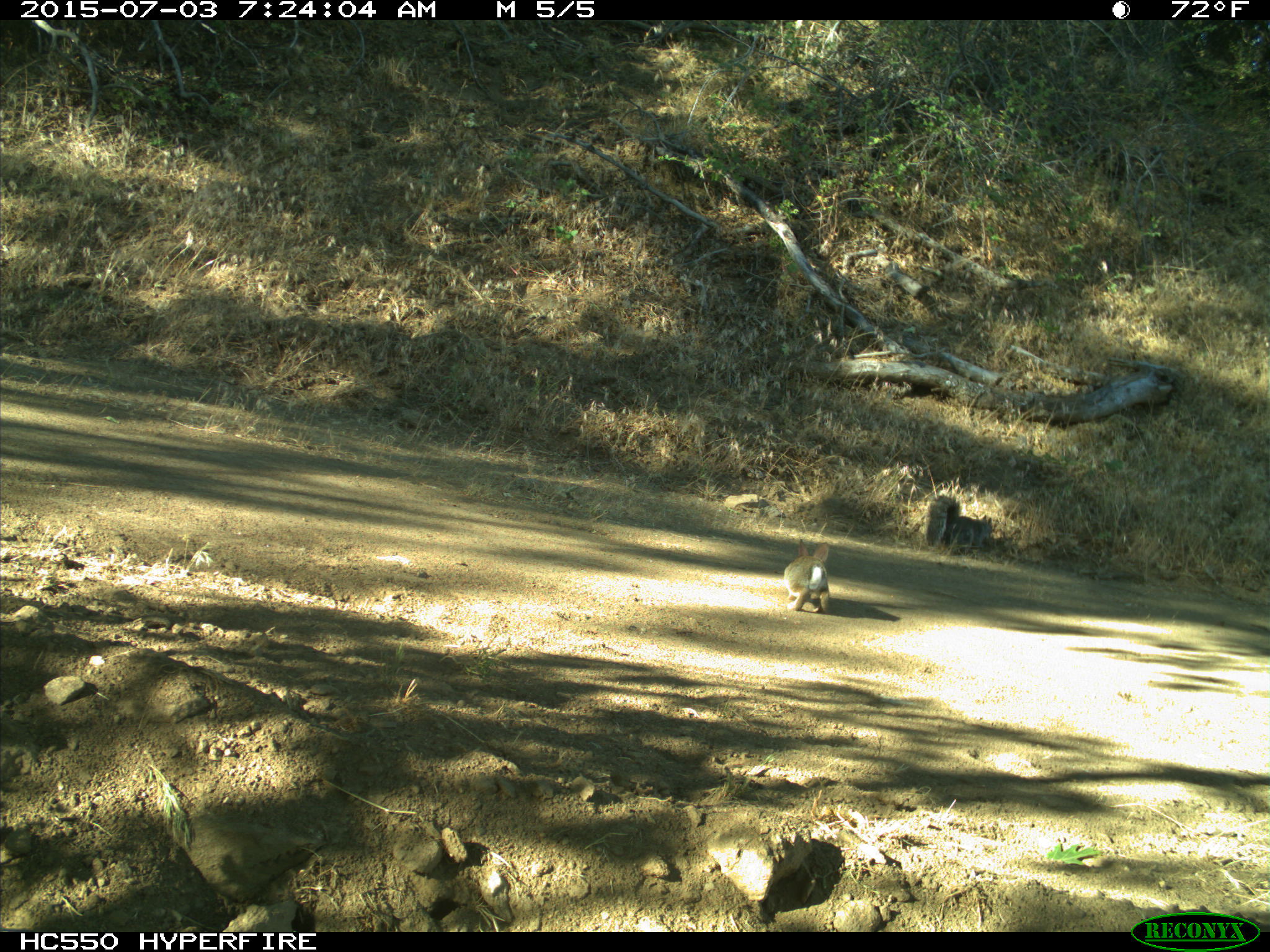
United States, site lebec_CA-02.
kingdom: Animalia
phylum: Chordata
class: Mammalia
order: Lagomorpha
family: Leporidae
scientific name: Leporidae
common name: rabbits and hares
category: unidentified rabbit